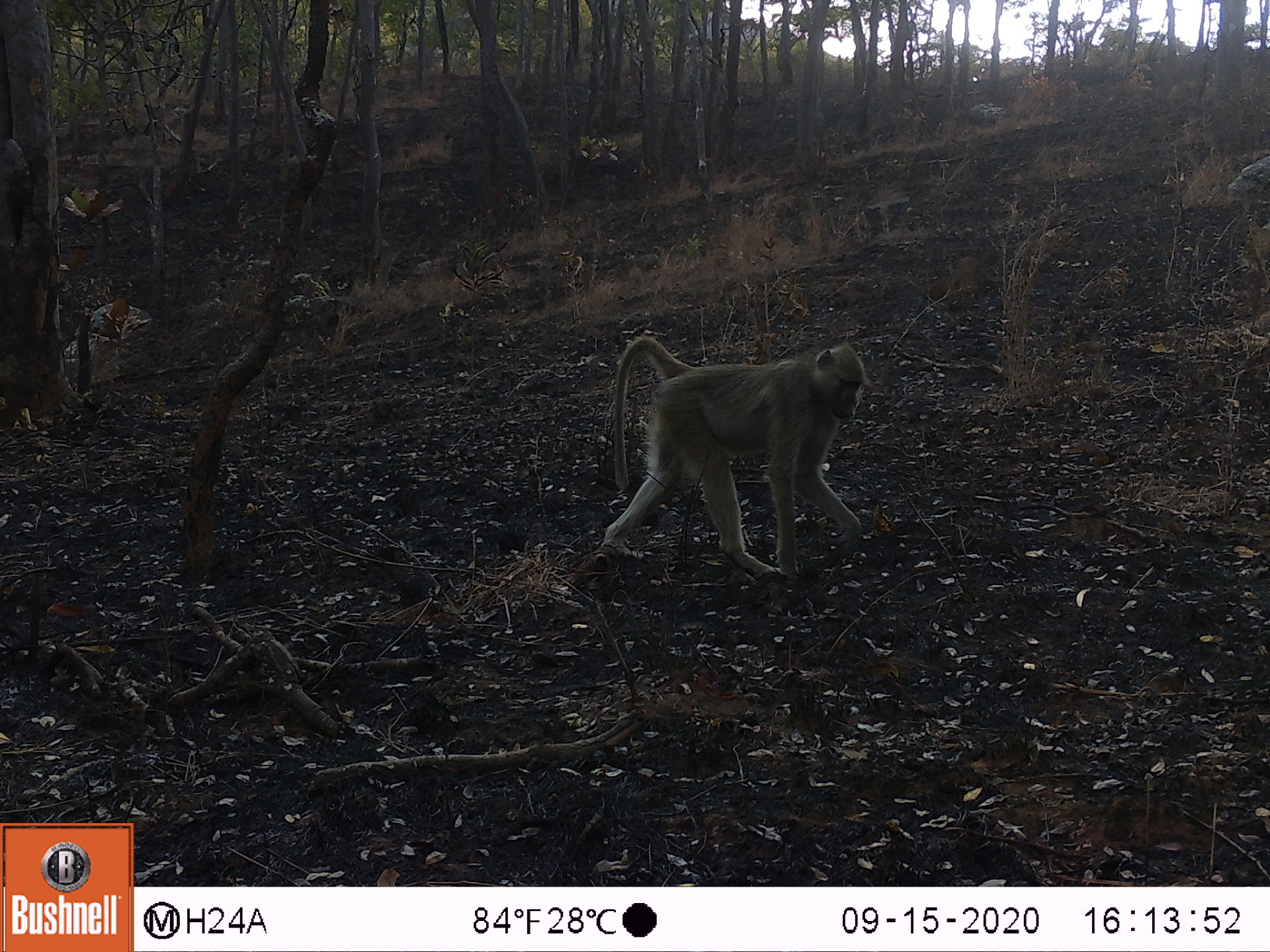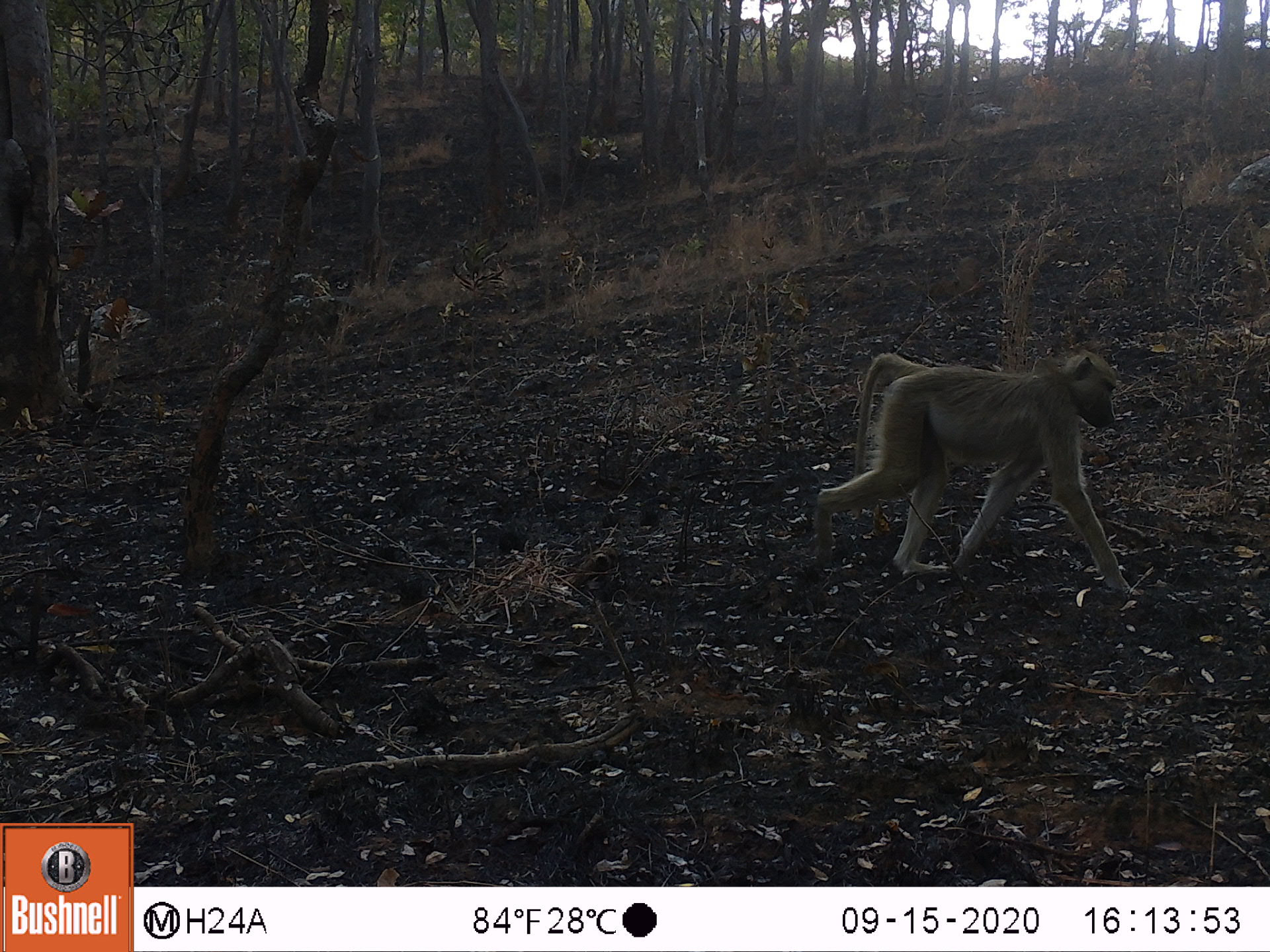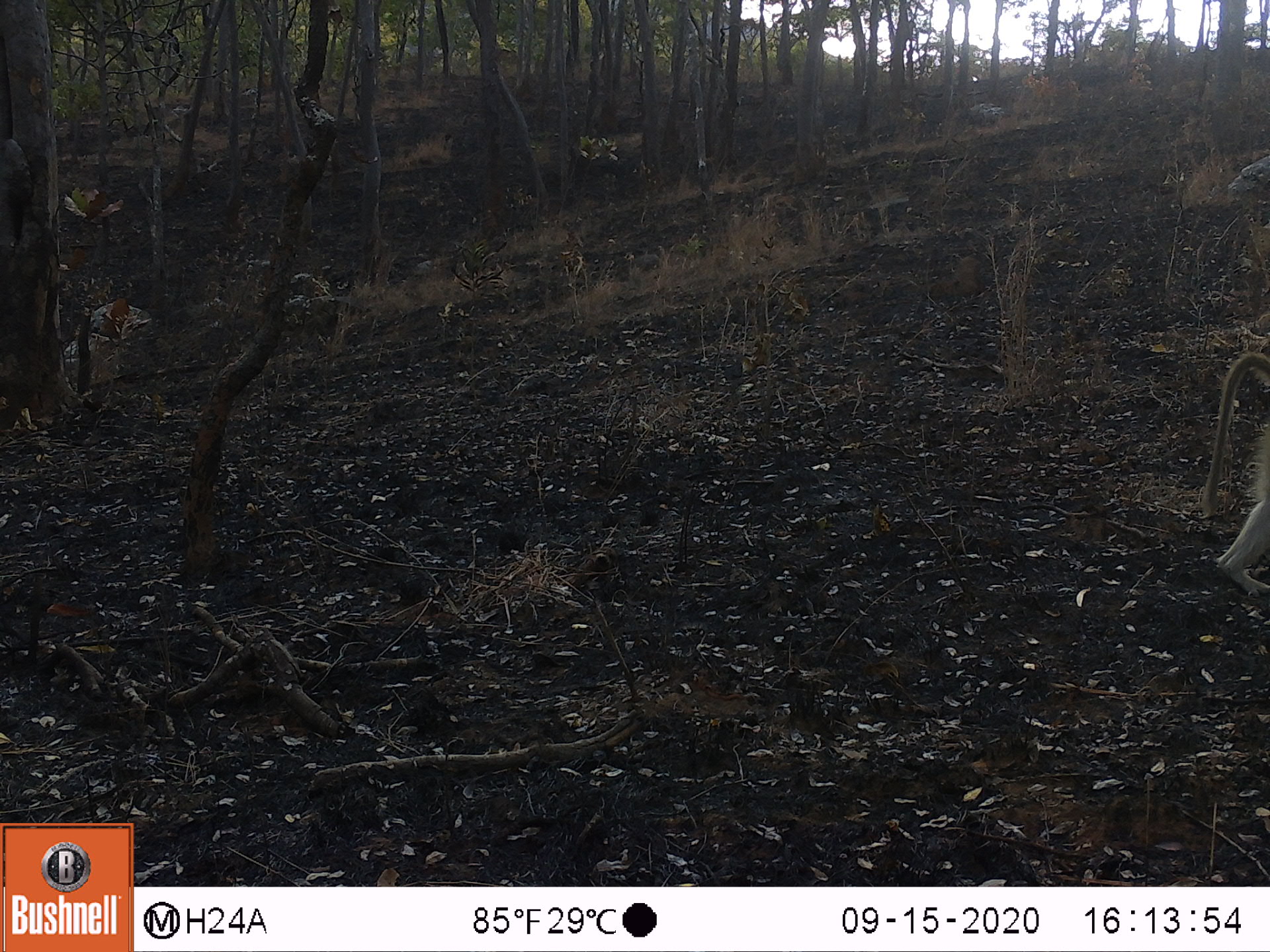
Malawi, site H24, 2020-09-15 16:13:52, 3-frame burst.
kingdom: Animalia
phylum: Chordata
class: Mammalia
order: Primates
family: Cercopithecidae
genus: Papio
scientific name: Papio cynocephalus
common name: yellow baboon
Yellow baboon (Papio cynocephalus), count 1.